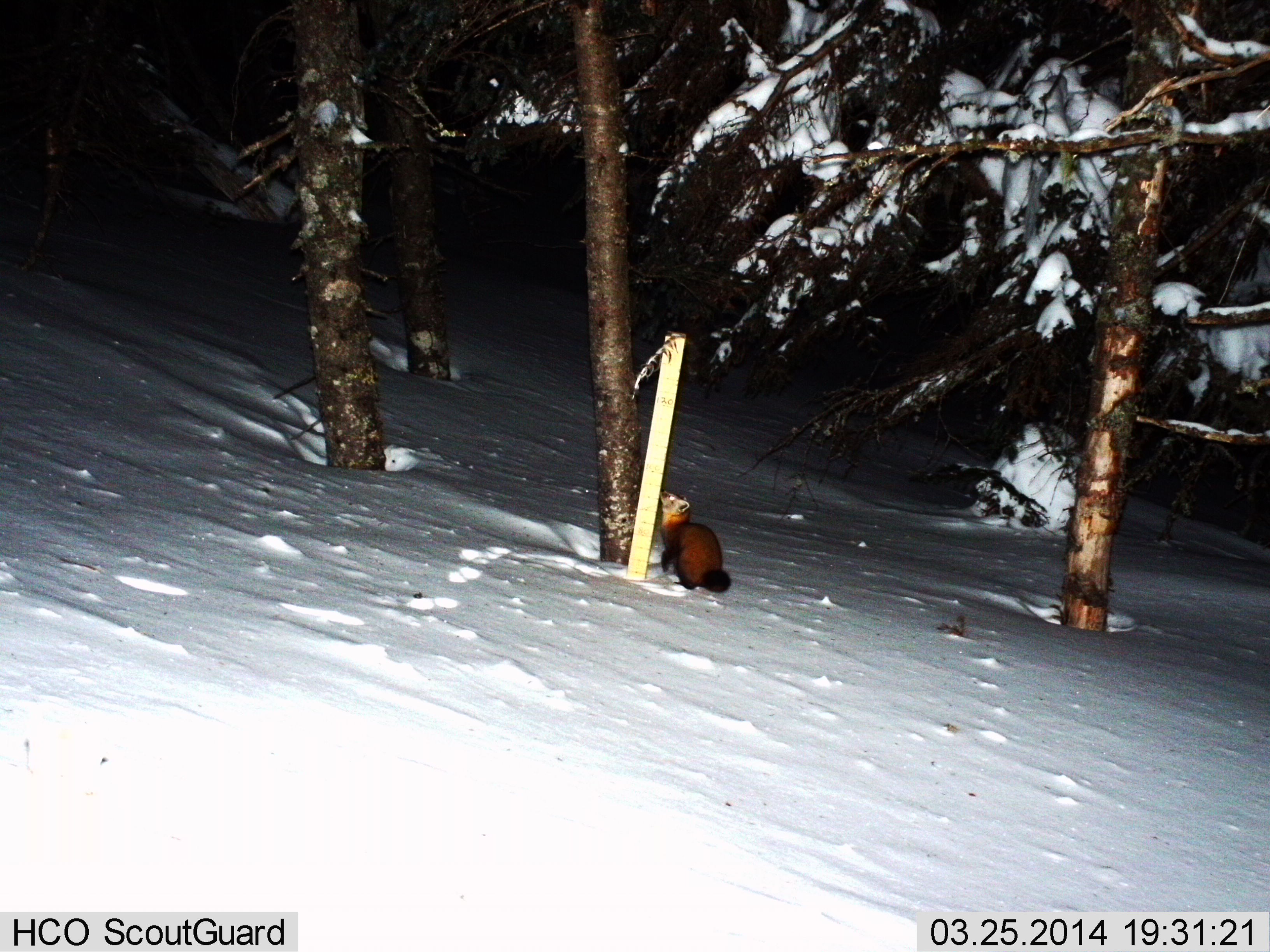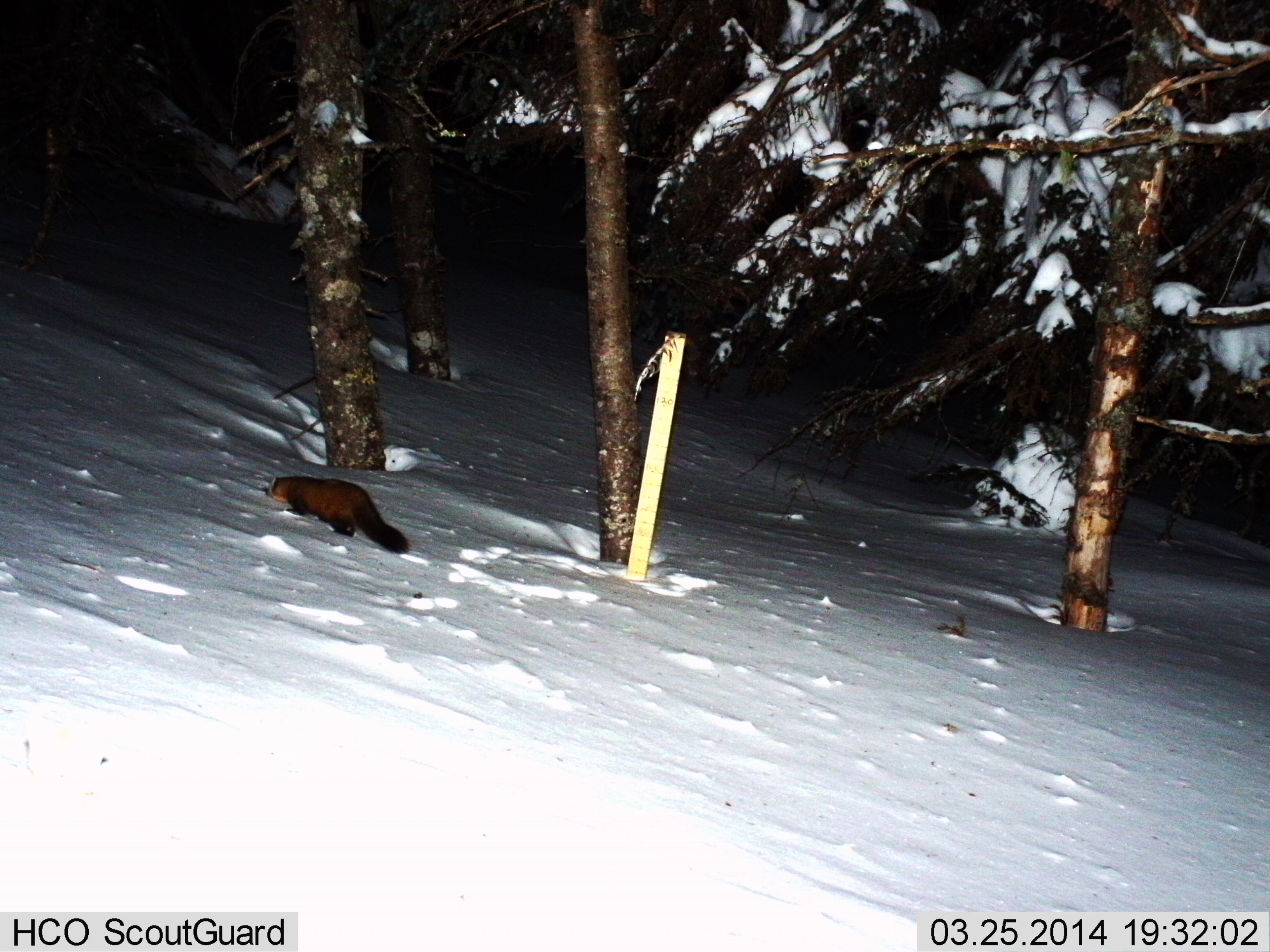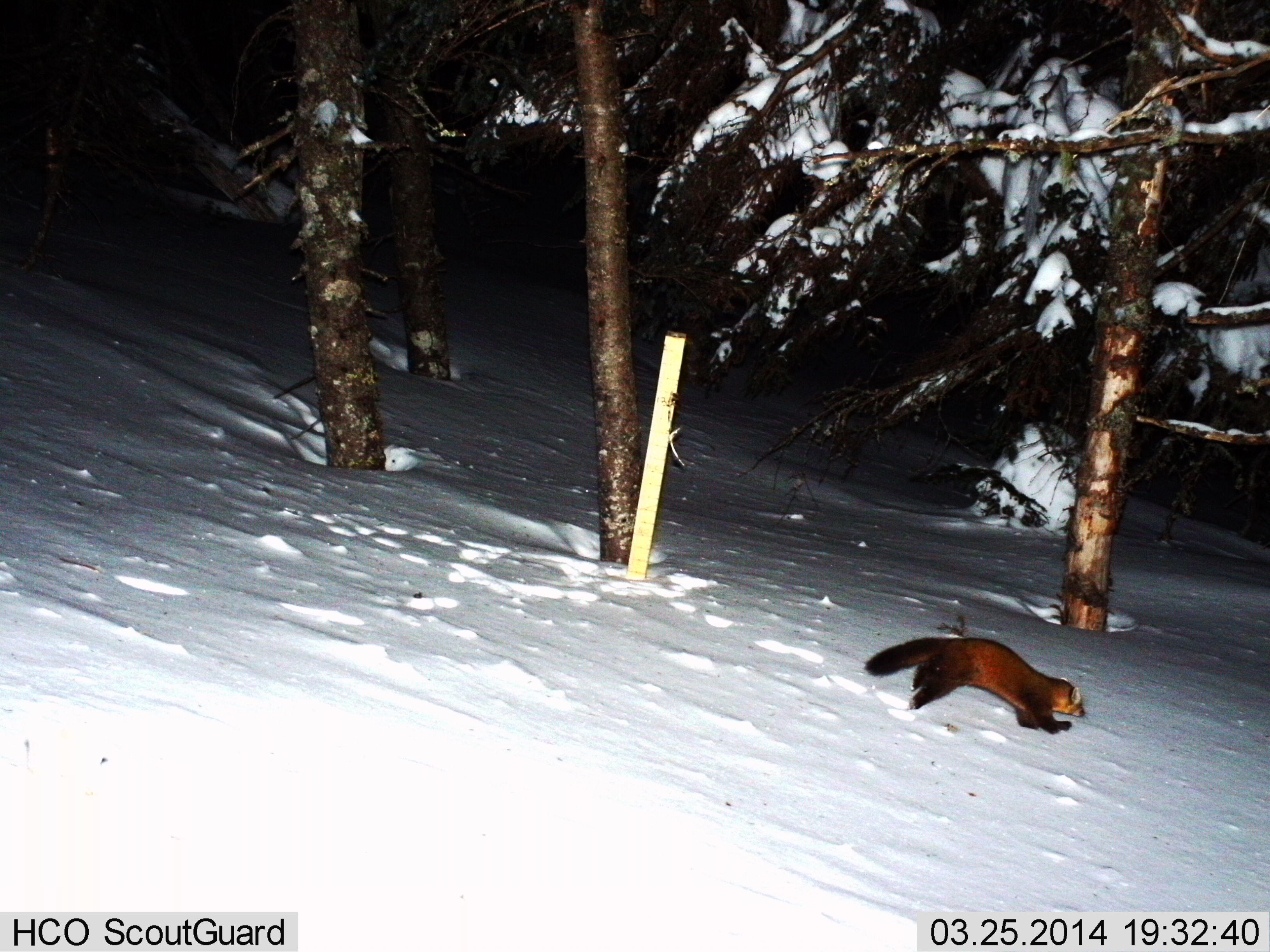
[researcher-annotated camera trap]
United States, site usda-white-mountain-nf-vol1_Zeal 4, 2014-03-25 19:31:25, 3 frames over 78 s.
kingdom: Animalia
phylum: Chordata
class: Mammalia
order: Carnivora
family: Mustelidae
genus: Martes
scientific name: Martes americana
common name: american marten